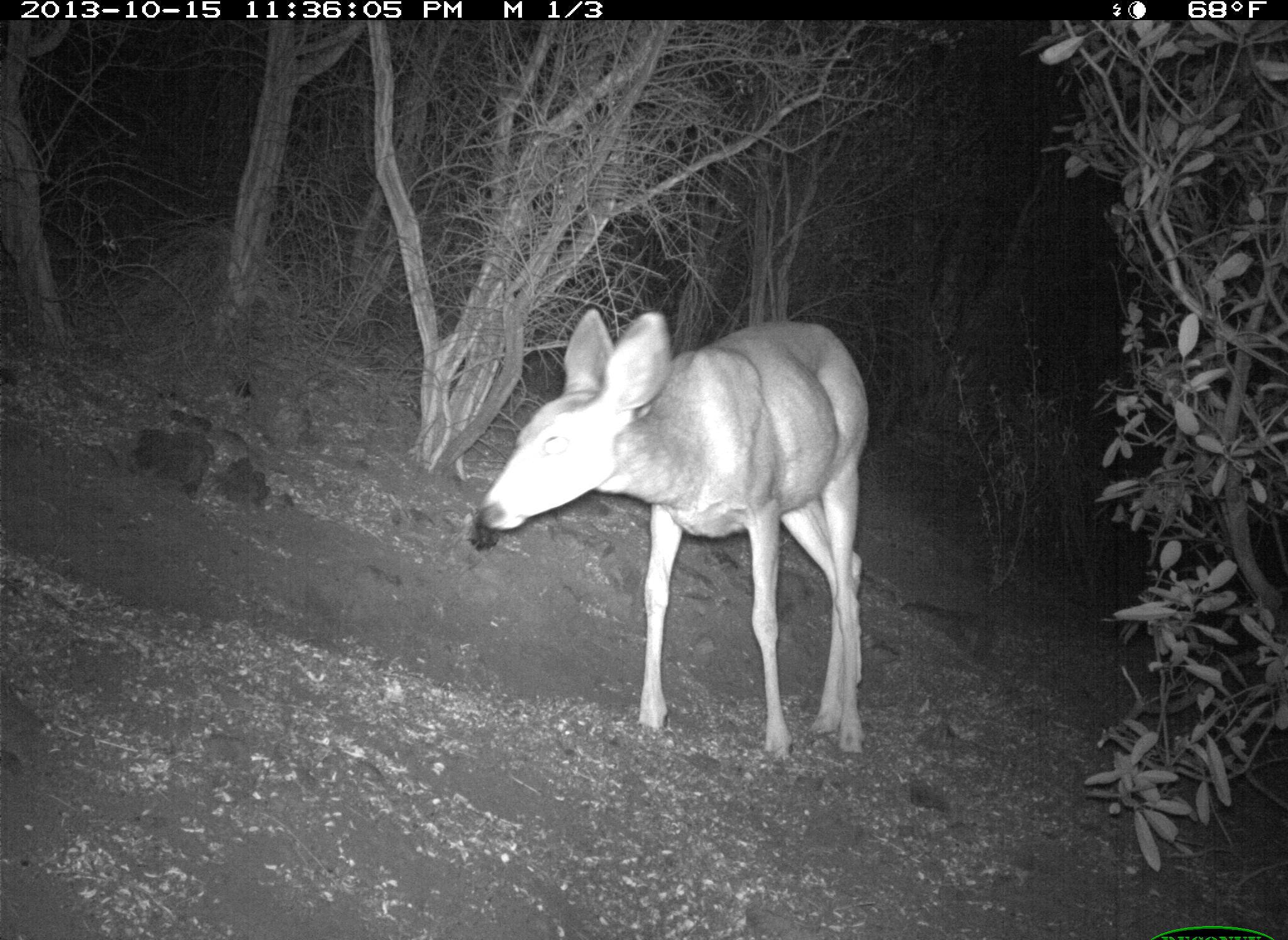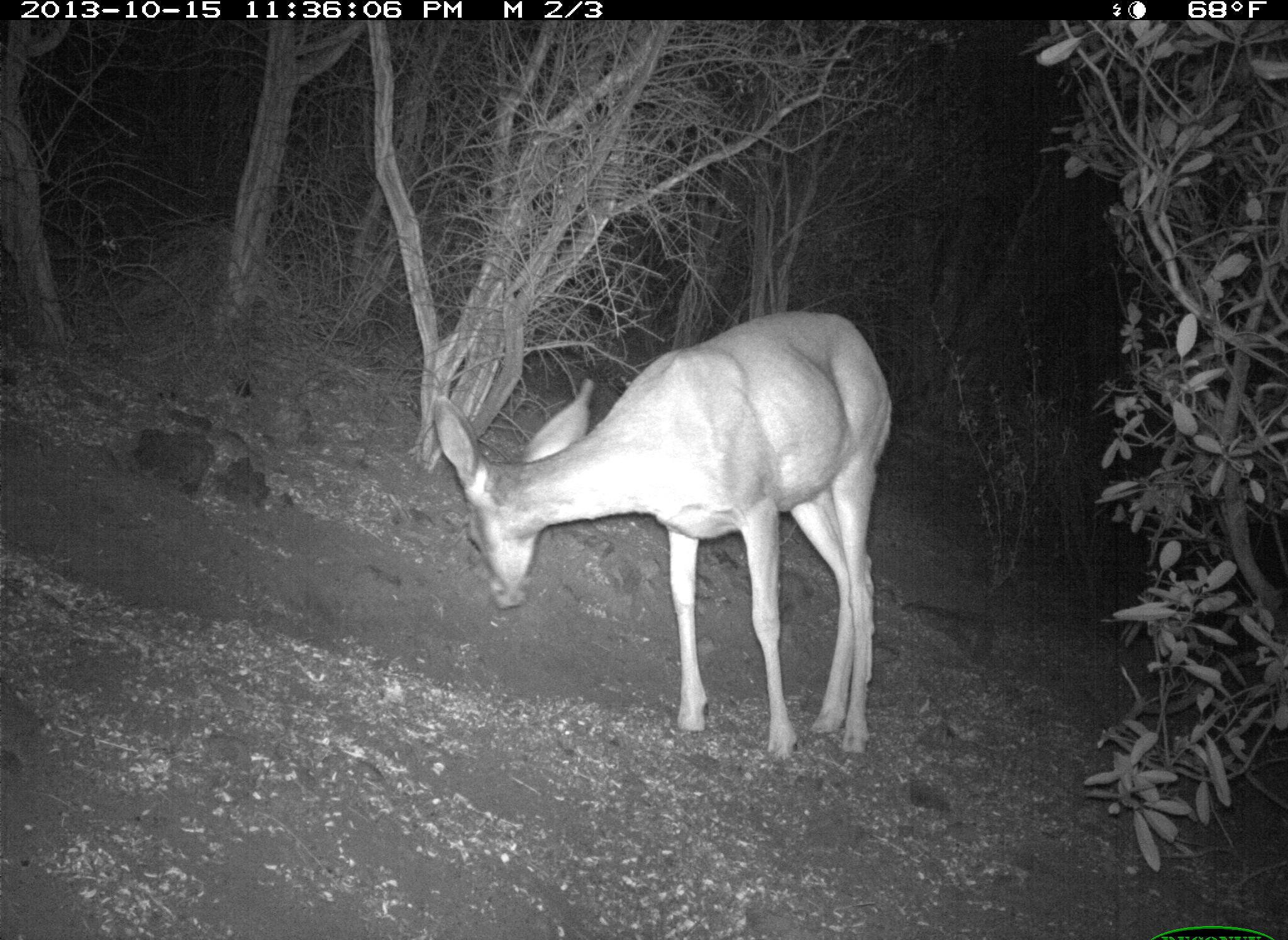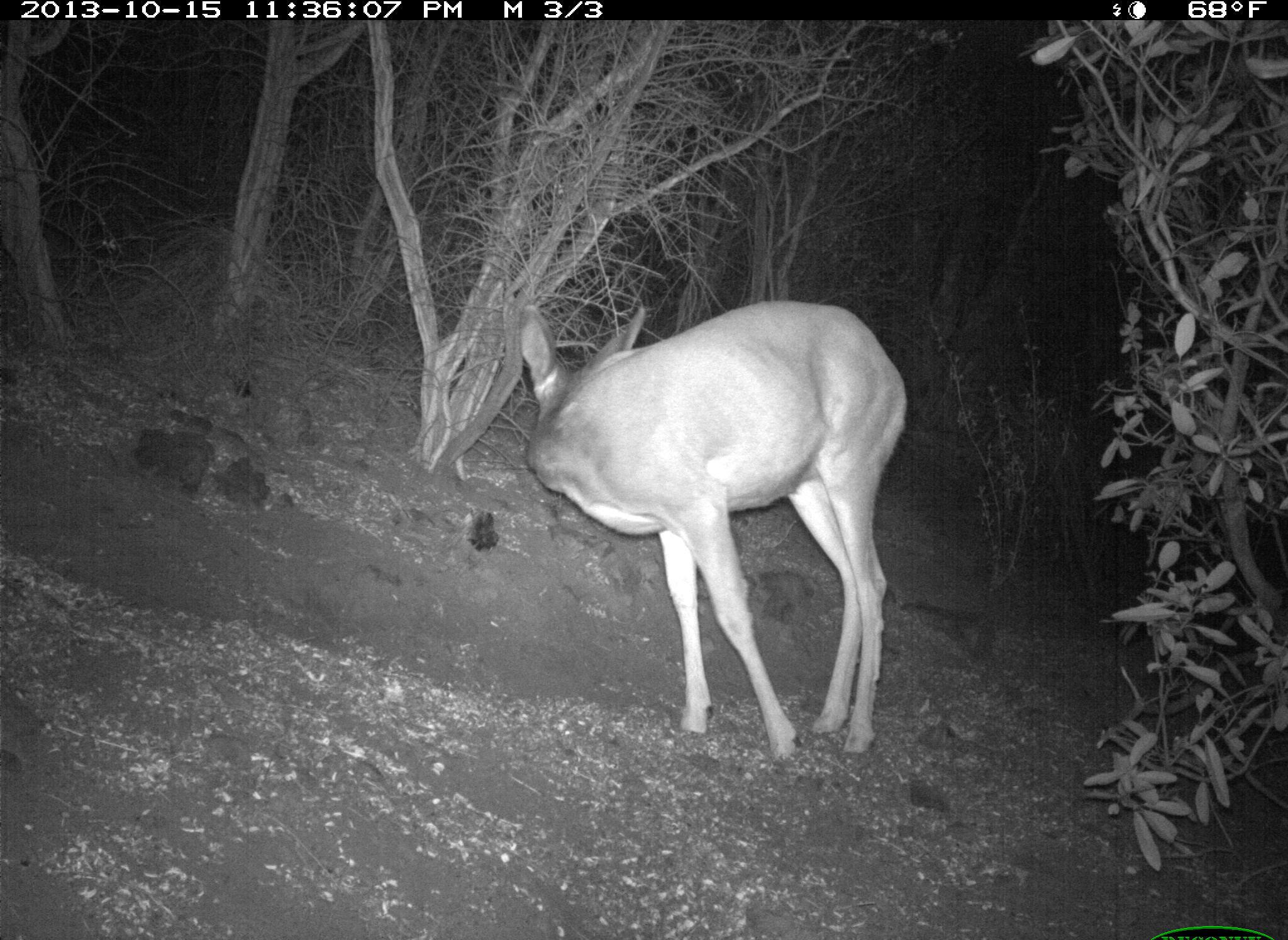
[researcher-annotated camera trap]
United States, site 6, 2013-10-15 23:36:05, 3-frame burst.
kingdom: Animalia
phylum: Chordata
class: Mammalia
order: Artiodactyla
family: Cervidae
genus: Odocoileus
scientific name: Odocoileus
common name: deer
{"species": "deer (Odocoileus)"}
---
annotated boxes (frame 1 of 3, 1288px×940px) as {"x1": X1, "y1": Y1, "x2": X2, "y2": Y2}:
deer: {"x1": 475, "y1": 306, "x2": 872, "y2": 772}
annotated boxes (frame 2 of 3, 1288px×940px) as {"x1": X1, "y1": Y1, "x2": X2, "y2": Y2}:
deer: {"x1": 433, "y1": 311, "x2": 893, "y2": 773}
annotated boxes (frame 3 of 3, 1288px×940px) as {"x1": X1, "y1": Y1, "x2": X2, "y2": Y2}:
deer: {"x1": 521, "y1": 301, "x2": 910, "y2": 770}